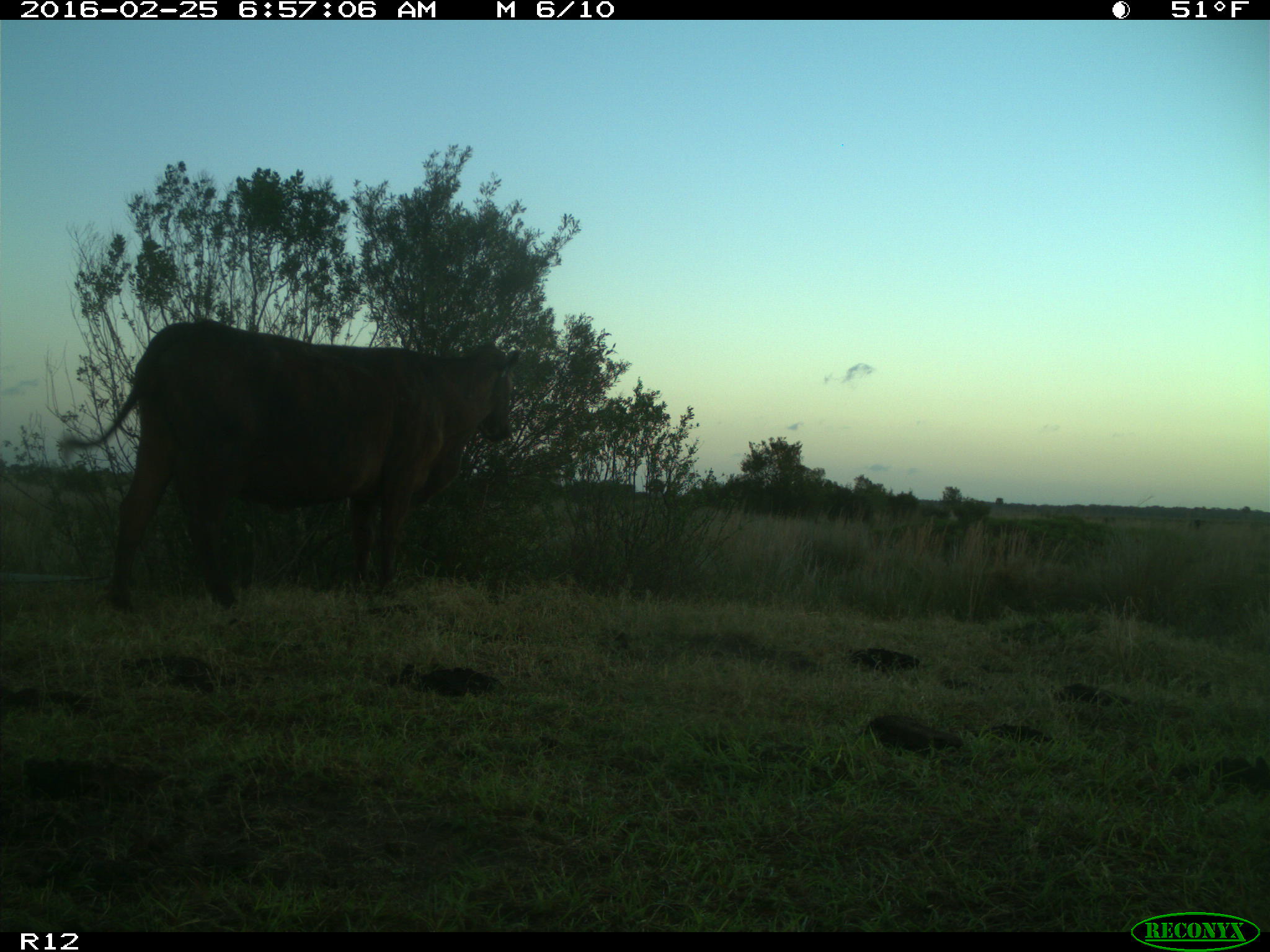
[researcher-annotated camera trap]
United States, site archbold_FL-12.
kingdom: Animalia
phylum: Chordata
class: Mammalia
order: Artiodactyla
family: Bovidae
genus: Bos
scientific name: Bos taurus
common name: domestic cow